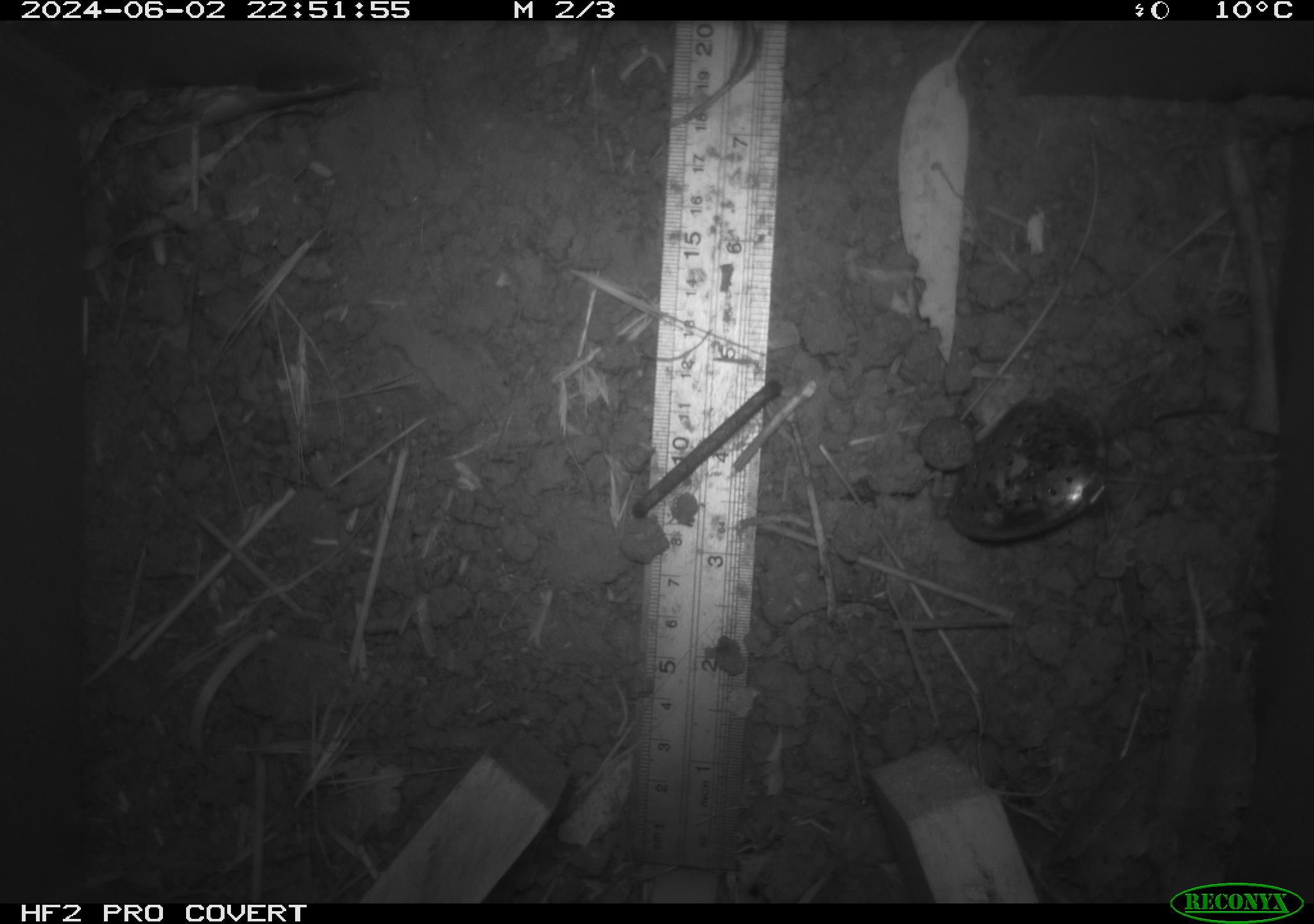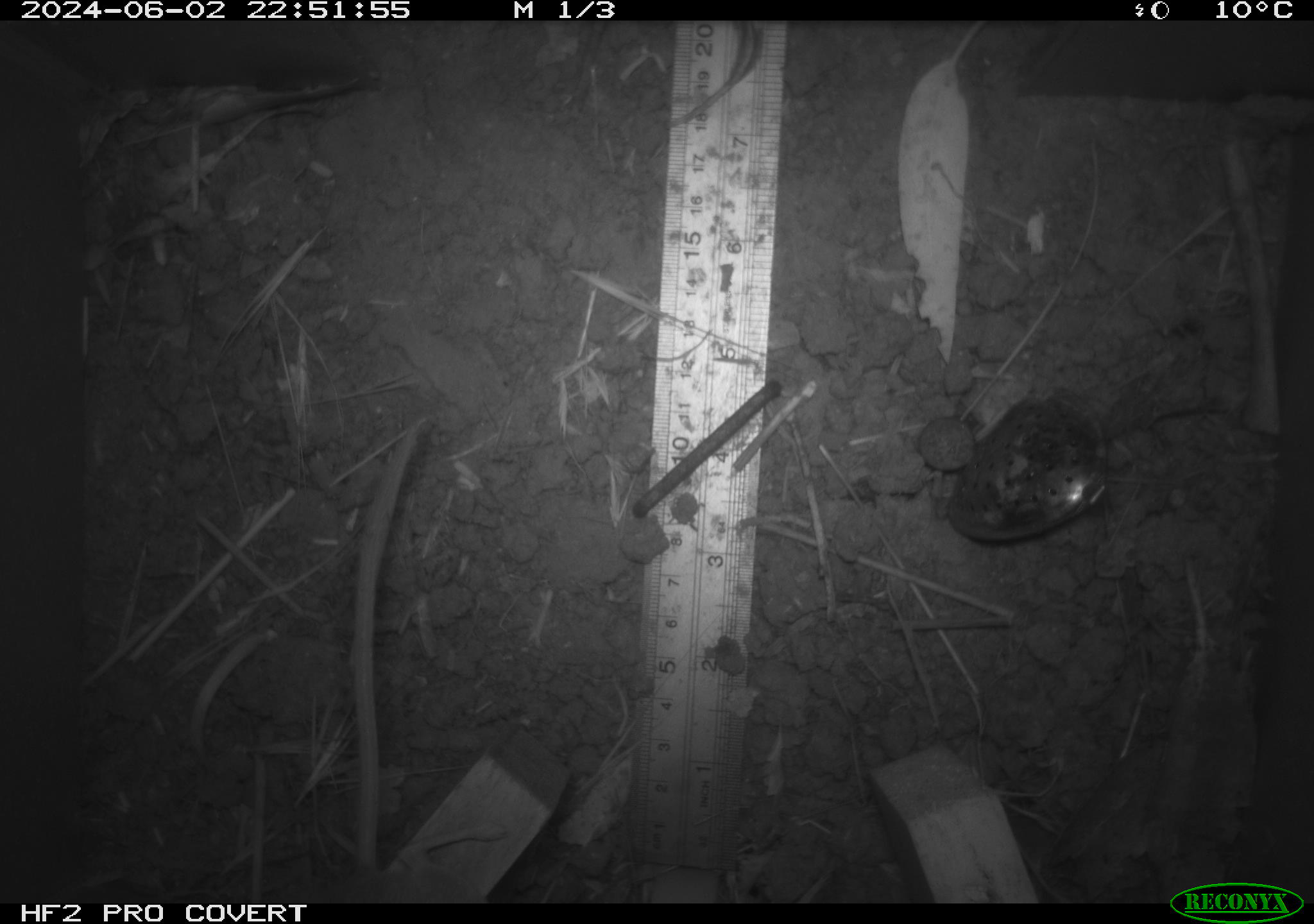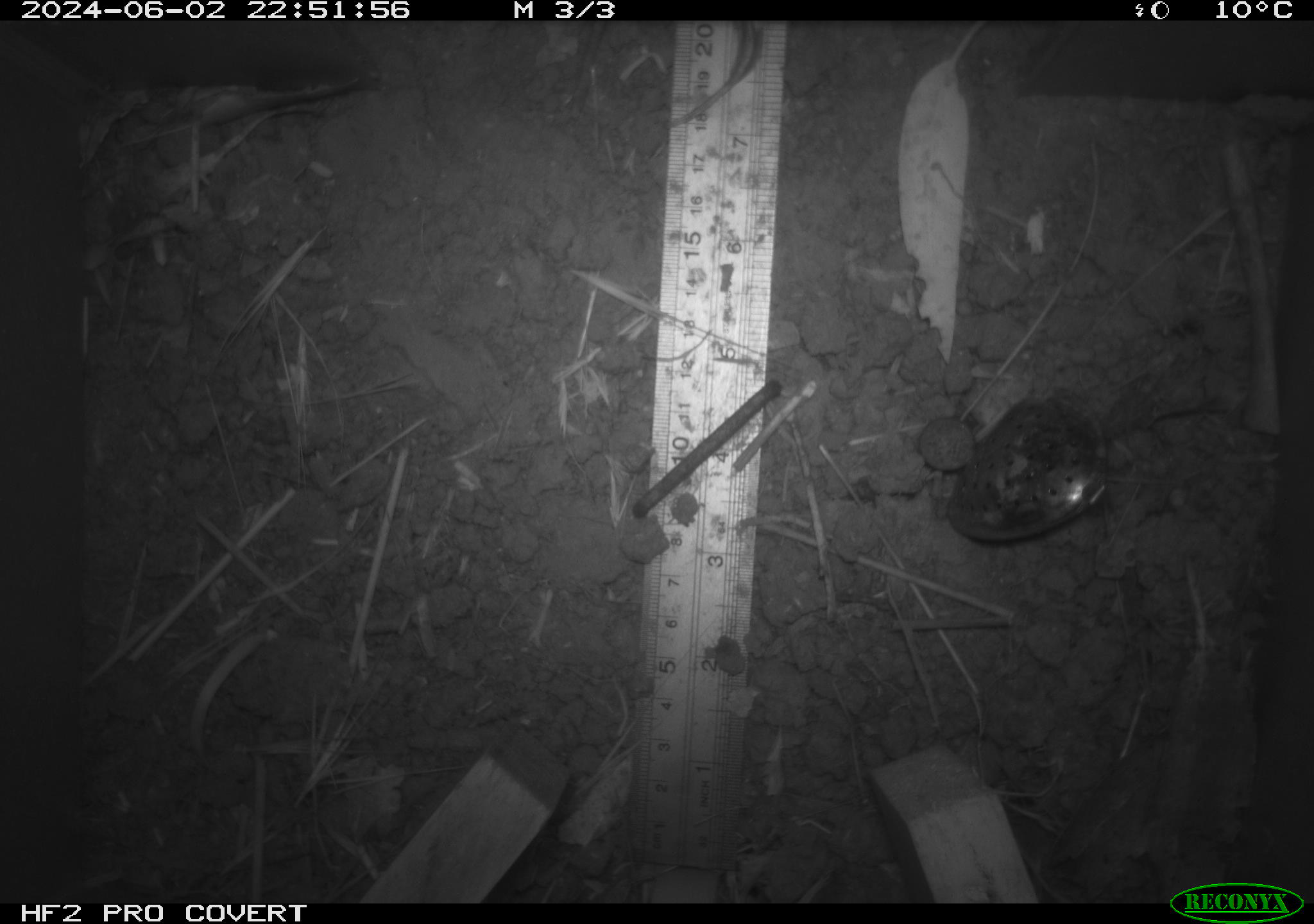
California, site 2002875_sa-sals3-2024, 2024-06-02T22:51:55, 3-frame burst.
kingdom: Animalia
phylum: Chordata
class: Mammalia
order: Rodentia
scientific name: Rodentia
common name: rodent